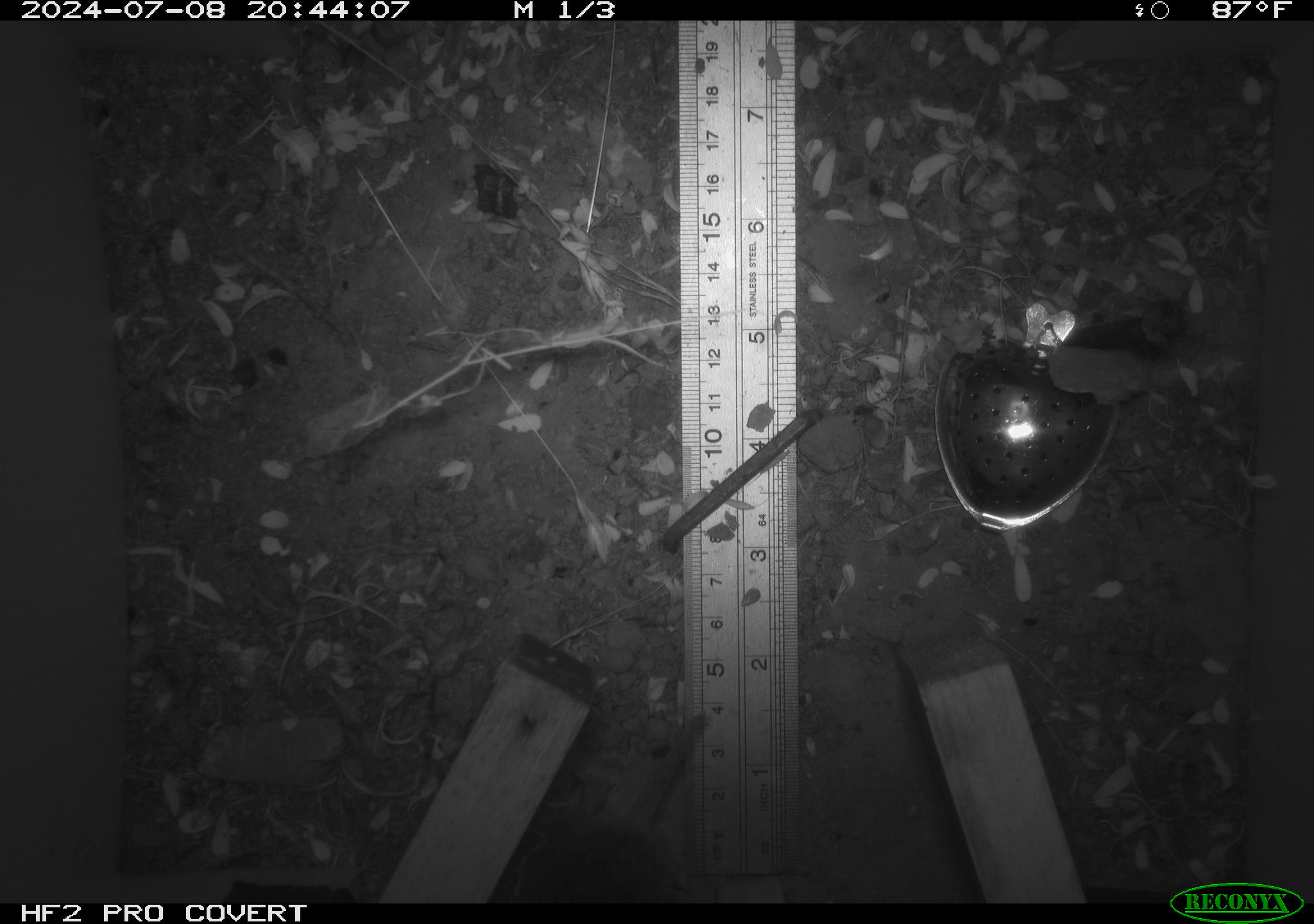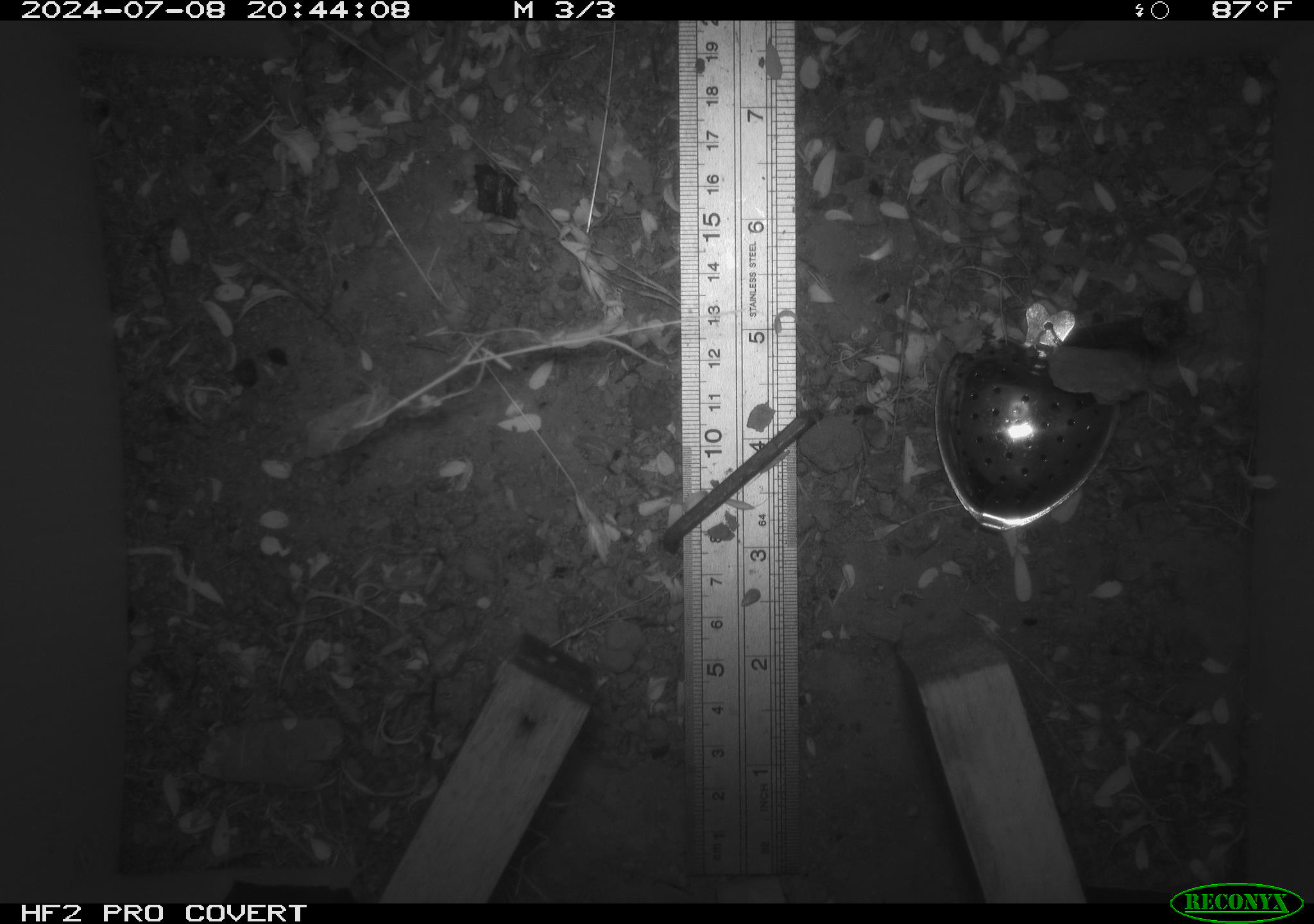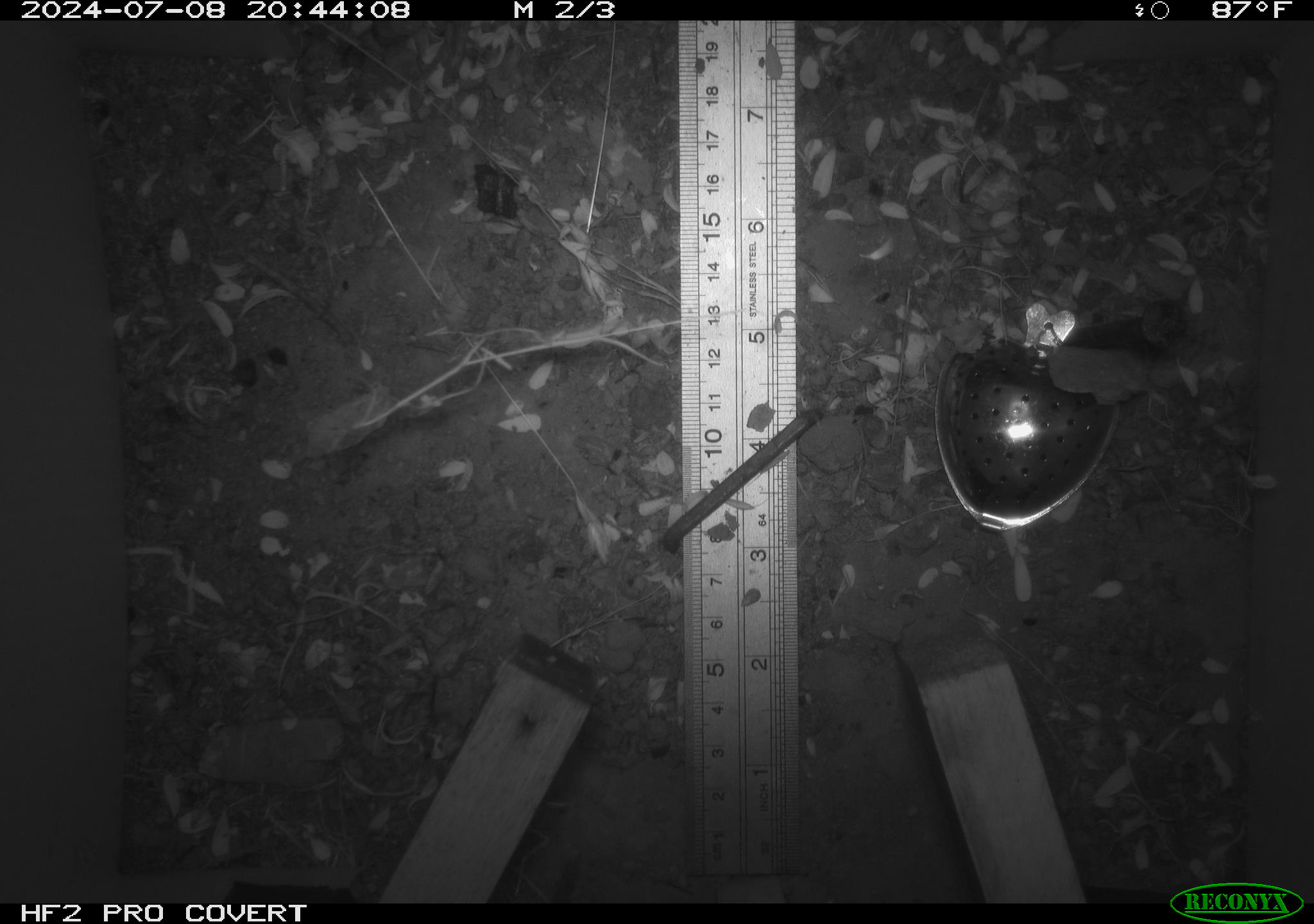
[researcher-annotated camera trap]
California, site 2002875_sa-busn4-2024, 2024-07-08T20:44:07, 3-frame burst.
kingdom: Animalia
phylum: Chordata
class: Mammalia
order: Rodentia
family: Cricetidae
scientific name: Arvicolinae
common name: voles, lemmings, and muskrats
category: arvicolinae subfamily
Arvicolinae subfamily (voles, lemmings, and muskrats) (Arvicolinae).